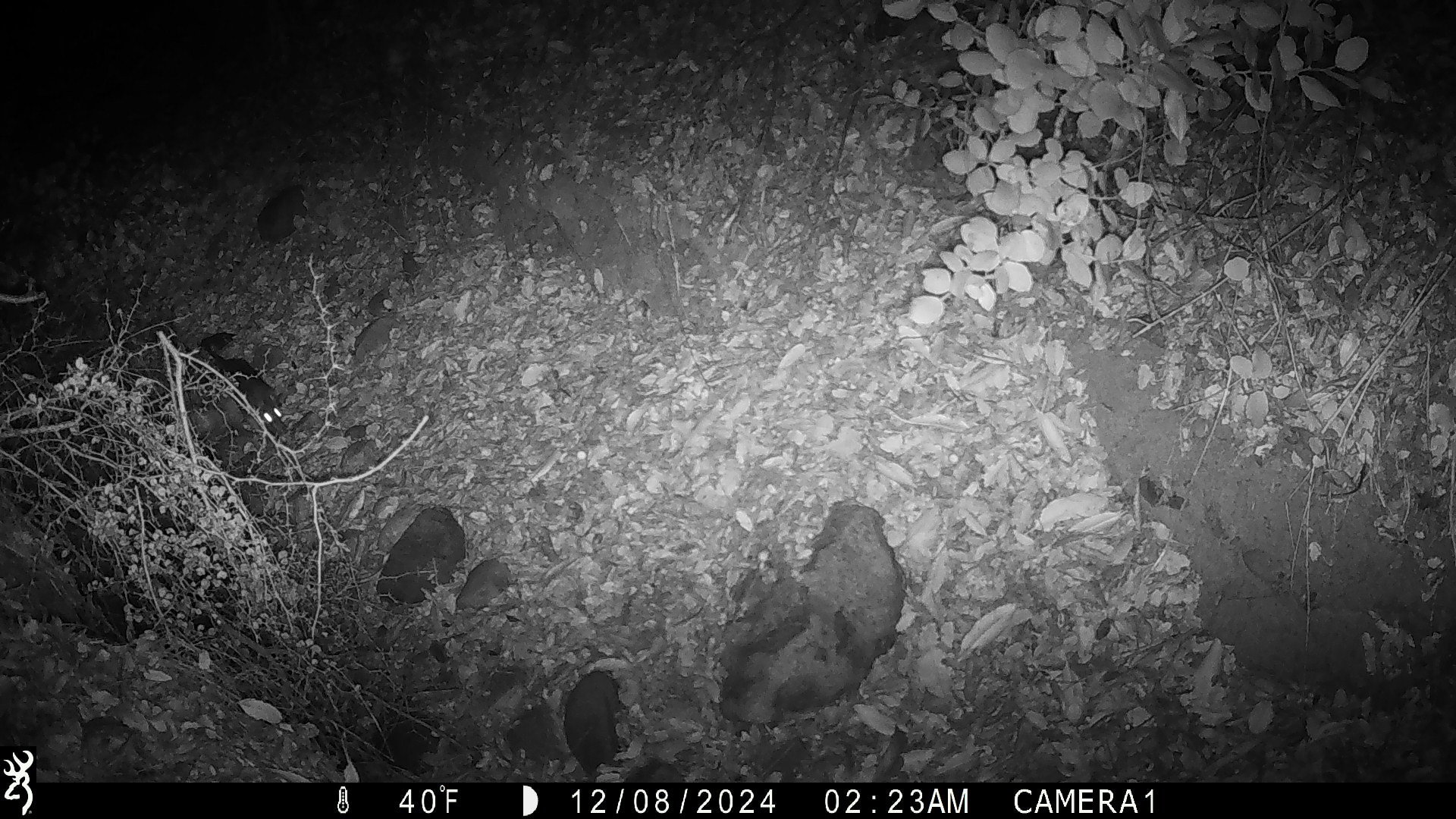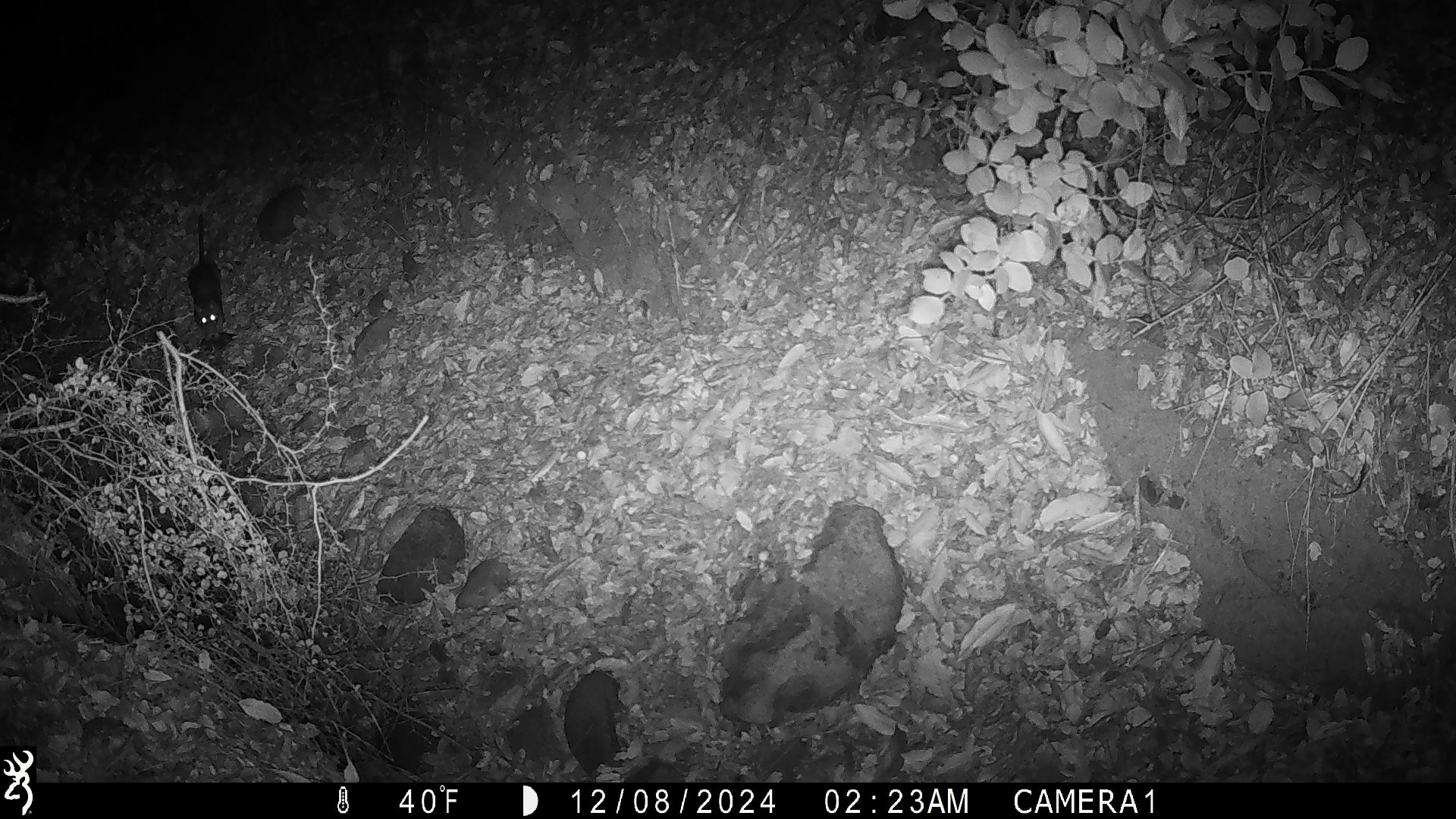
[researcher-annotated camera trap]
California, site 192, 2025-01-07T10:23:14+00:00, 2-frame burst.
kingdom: Animalia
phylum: Chordata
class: Mammalia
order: Rodentia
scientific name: Rodentia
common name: mouse or rat